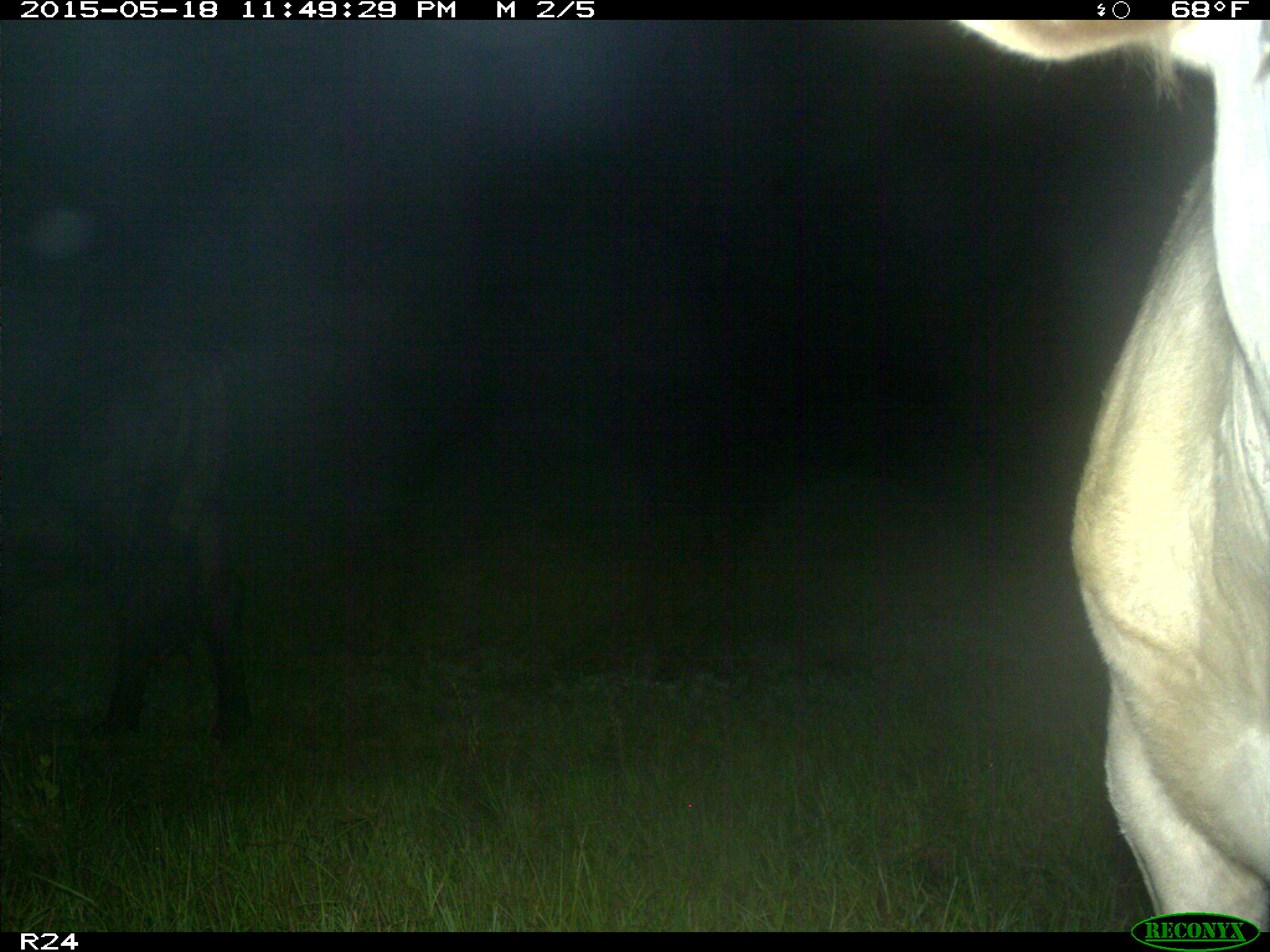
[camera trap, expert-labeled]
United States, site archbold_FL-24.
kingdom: Animalia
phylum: Chordata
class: Mammalia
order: Artiodactyla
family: Bovidae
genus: Bos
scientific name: Bos taurus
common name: domestic cow